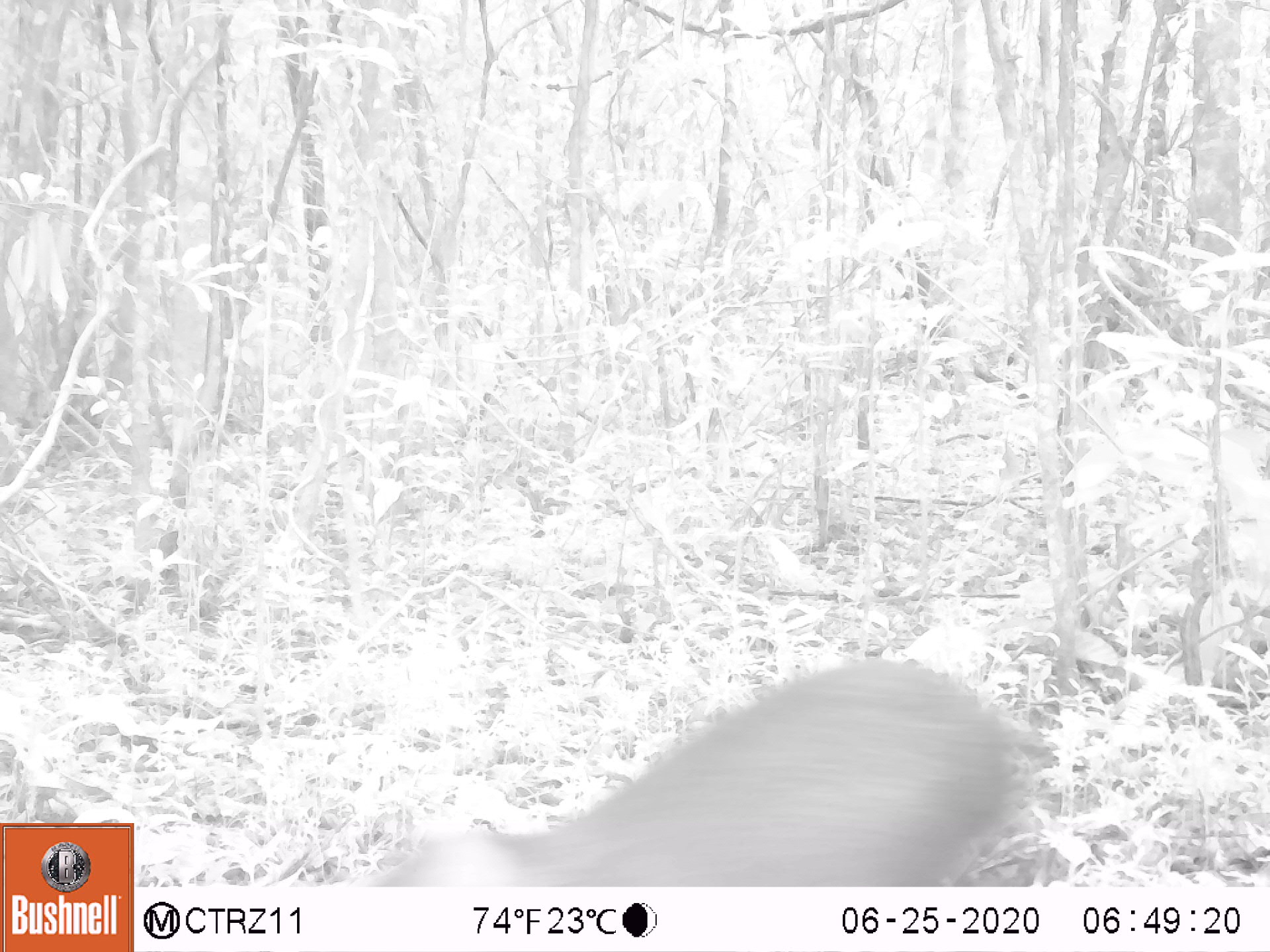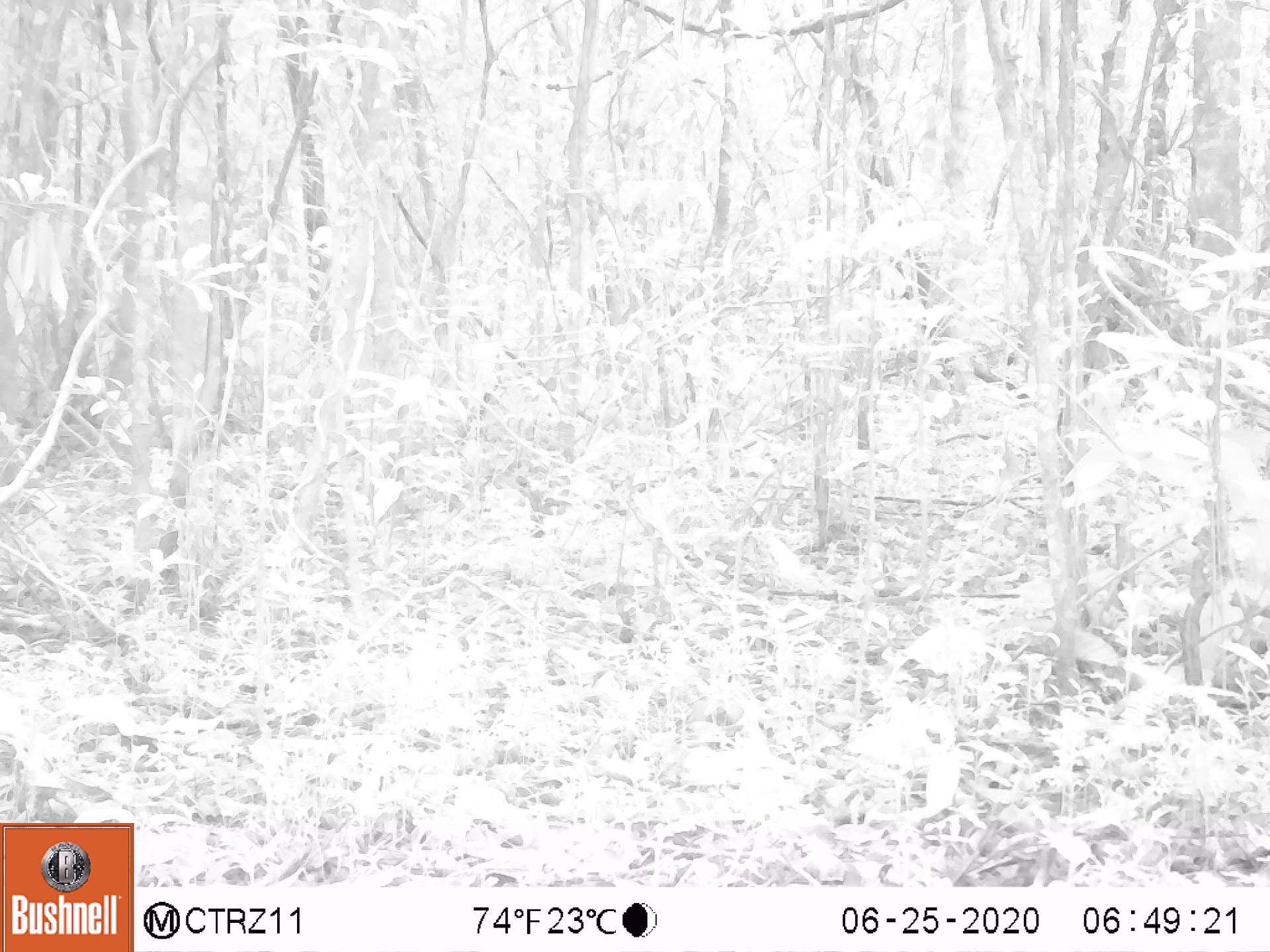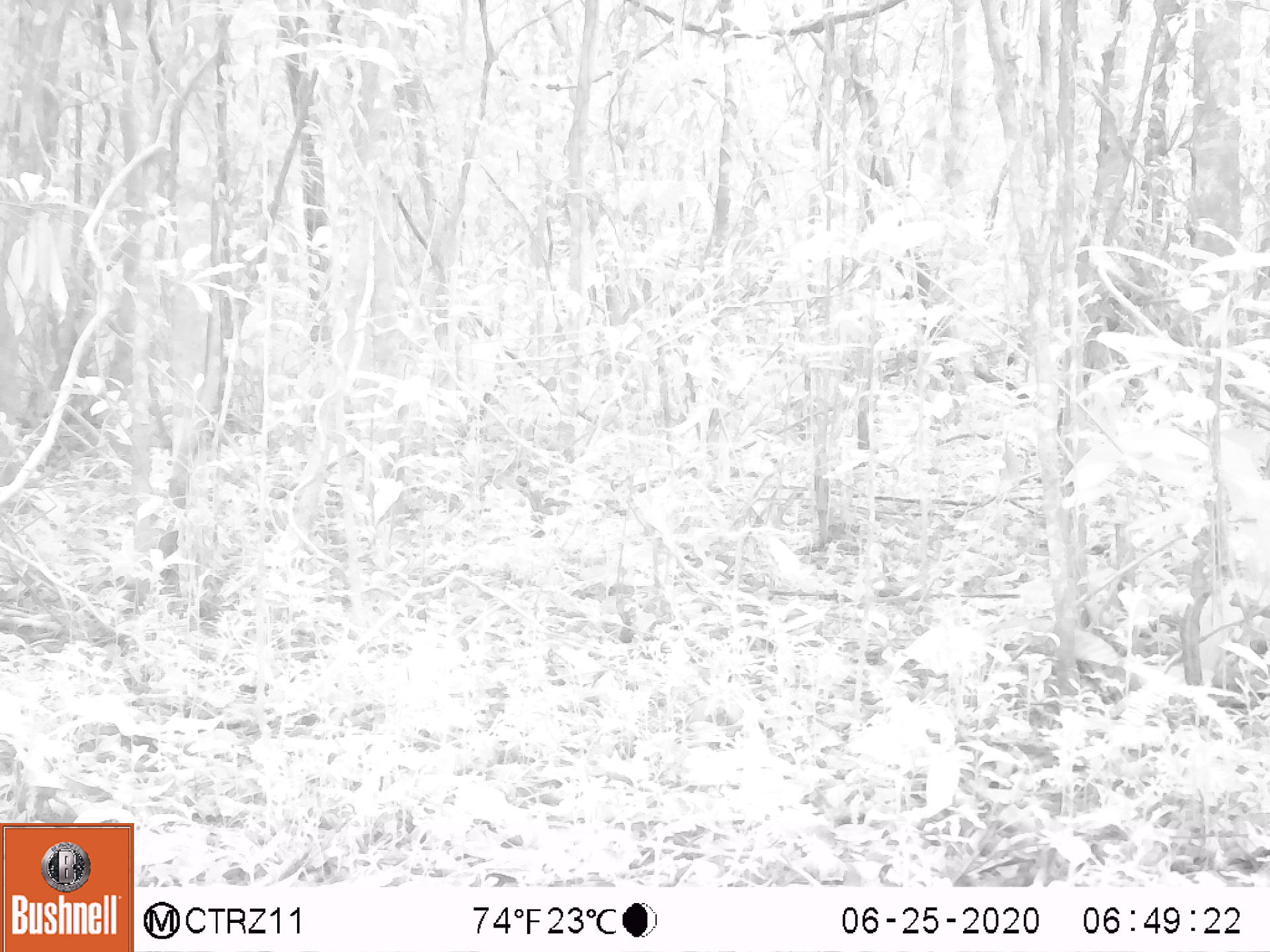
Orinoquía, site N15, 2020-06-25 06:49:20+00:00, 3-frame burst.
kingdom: Animalia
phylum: Chordata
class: Mammalia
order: Rodentia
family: Dasyproctidae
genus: Dasyprocta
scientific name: Dasyprocta fuliginosa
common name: black agouti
Black agouti (Dasyprocta fuliginosa).